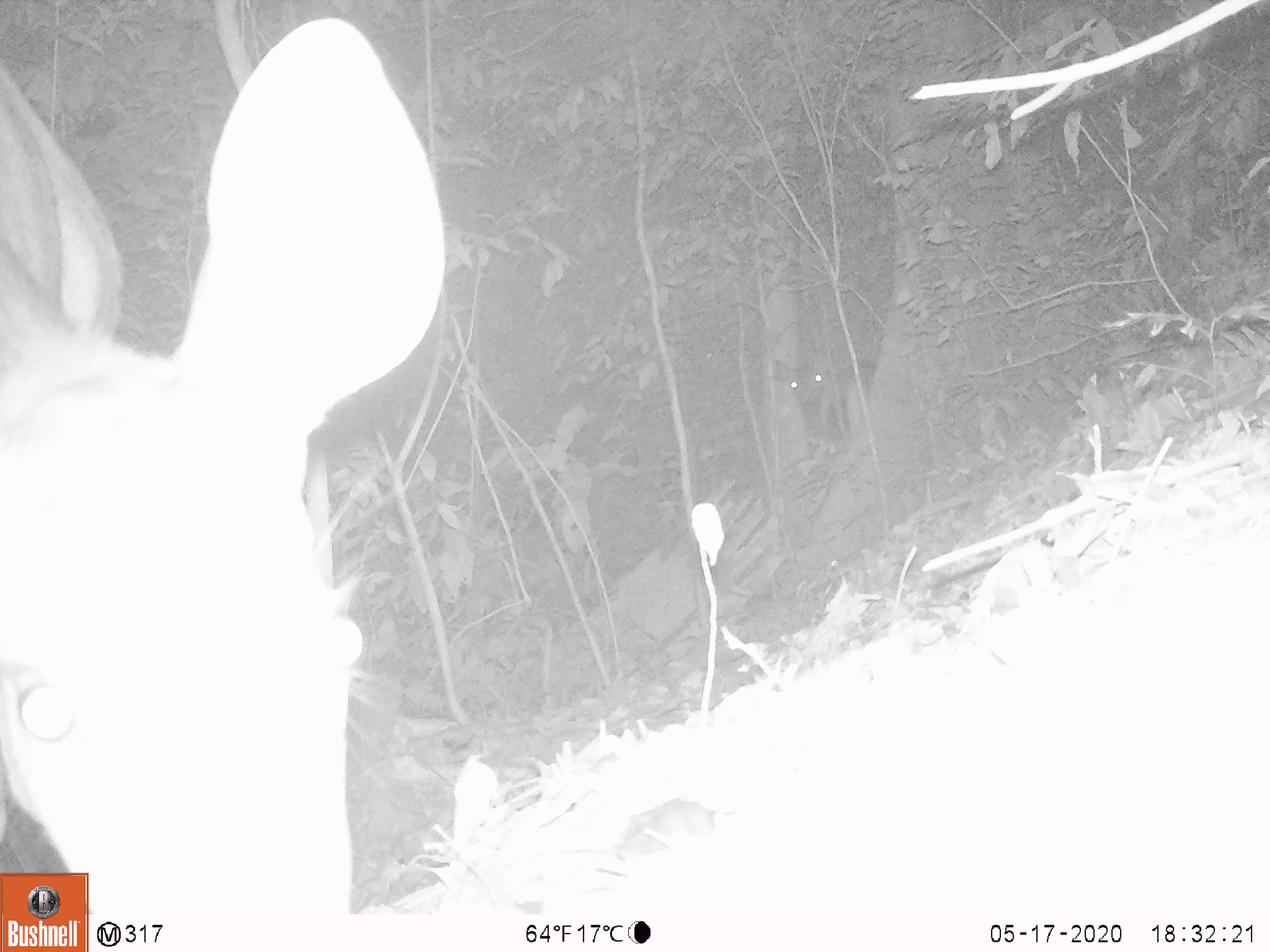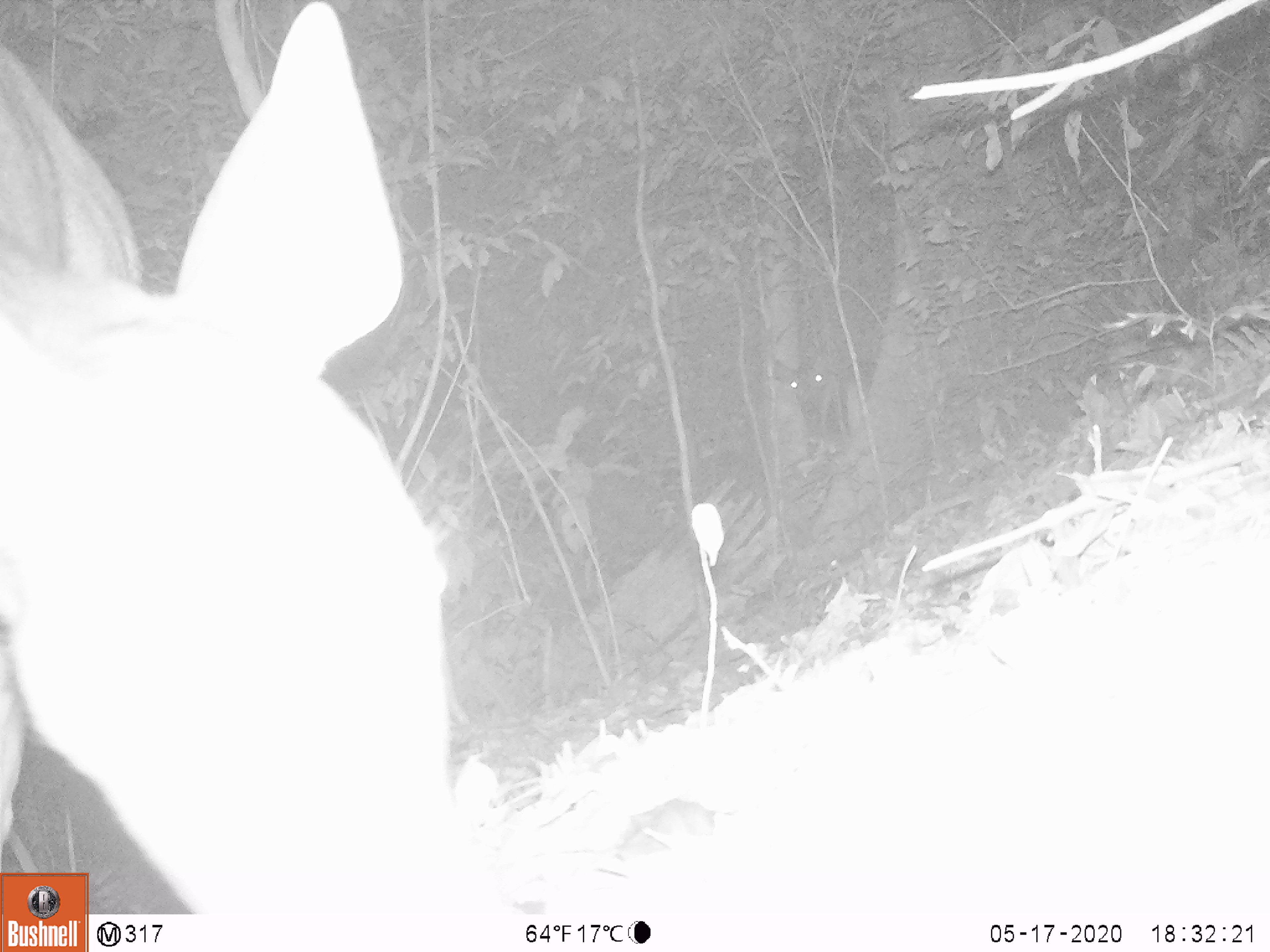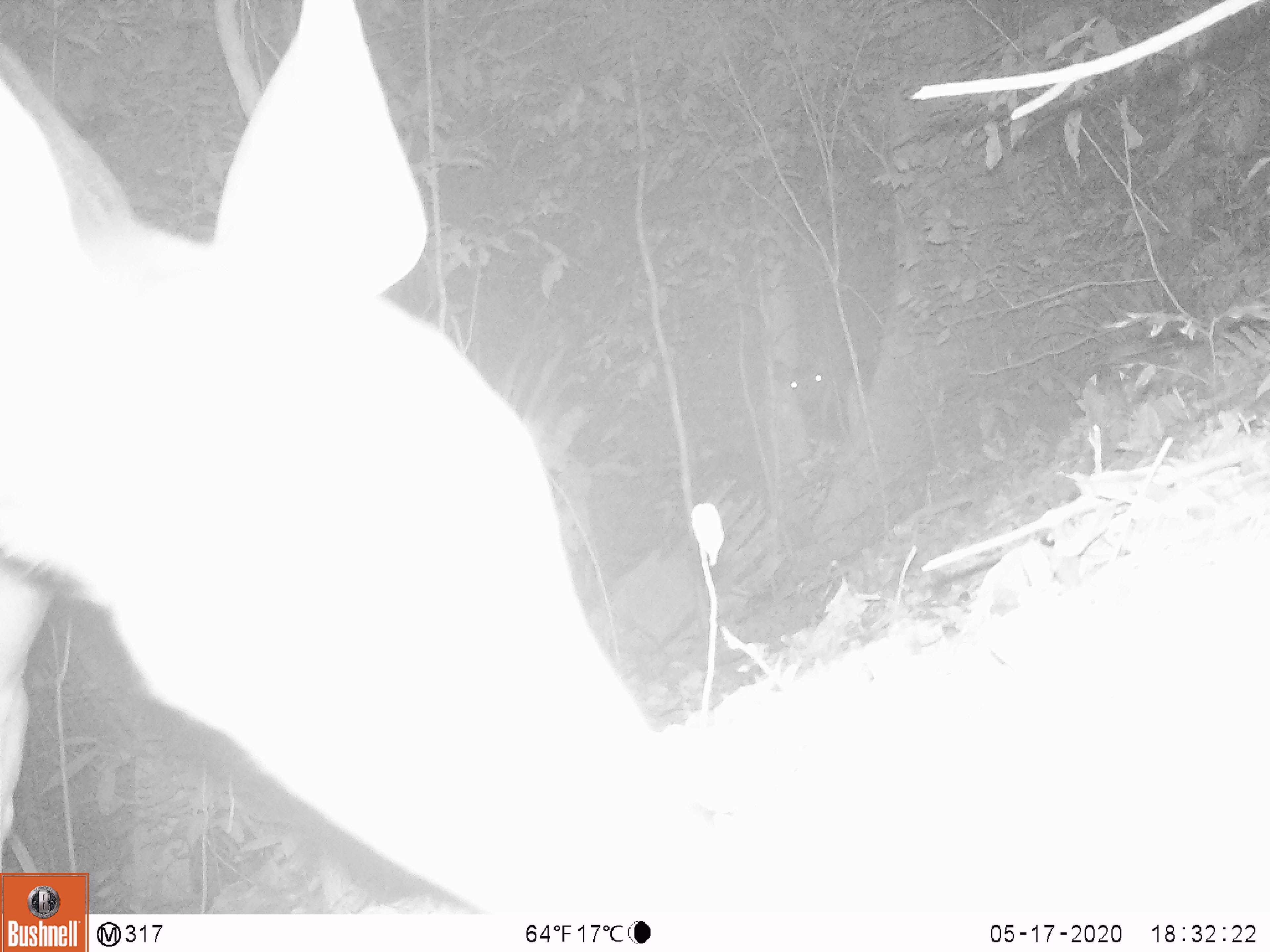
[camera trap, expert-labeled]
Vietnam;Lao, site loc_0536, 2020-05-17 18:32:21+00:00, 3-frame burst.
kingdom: Animalia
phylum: Chordata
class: Mammalia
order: Artiodactyla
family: Cervidae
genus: Rusa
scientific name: Rusa unicolor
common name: sambar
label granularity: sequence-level